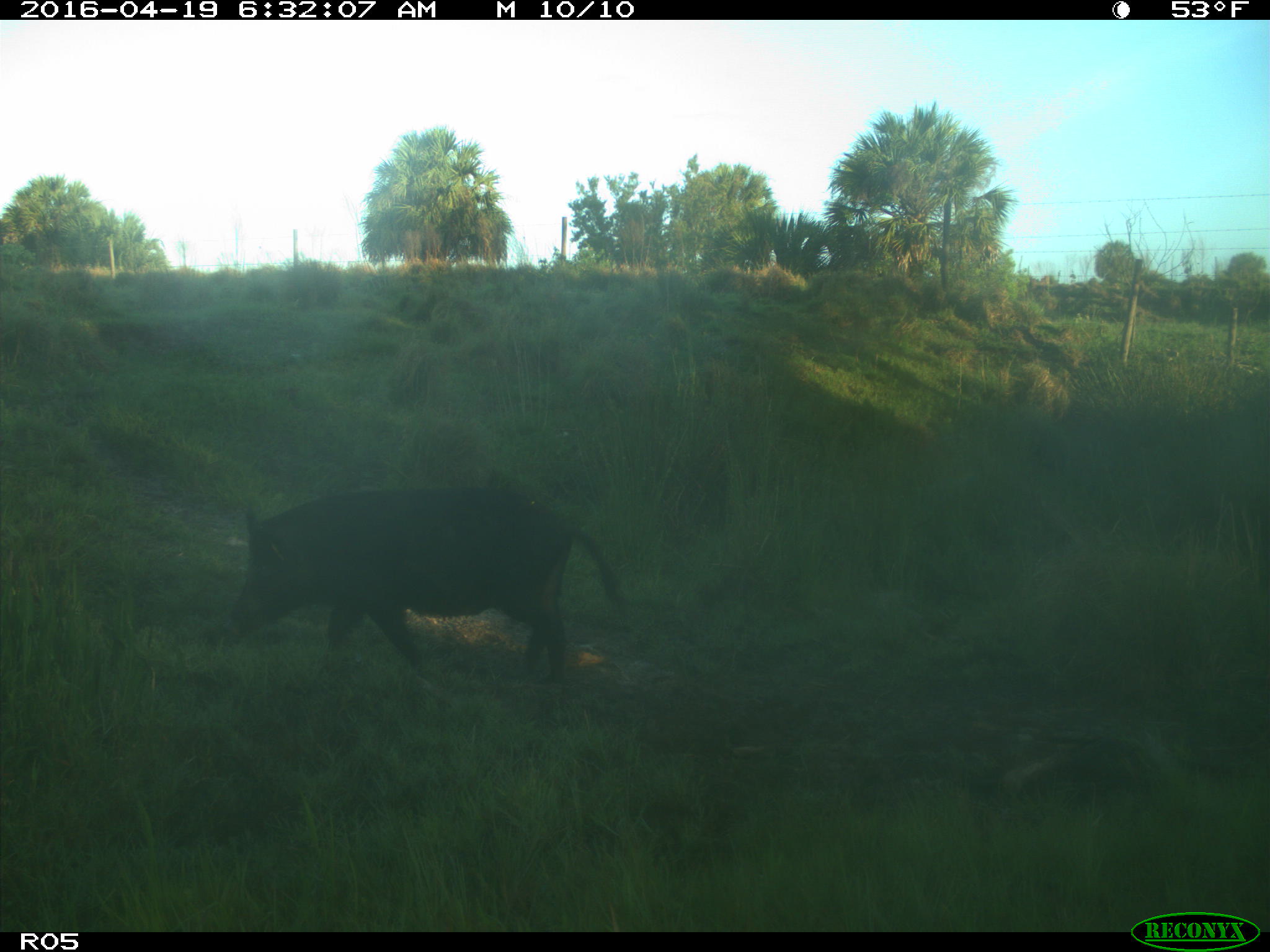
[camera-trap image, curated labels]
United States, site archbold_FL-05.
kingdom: Animalia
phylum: Chordata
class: Mammalia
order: Artiodactyla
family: Suidae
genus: Sus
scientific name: Sus scrofa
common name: wild boar